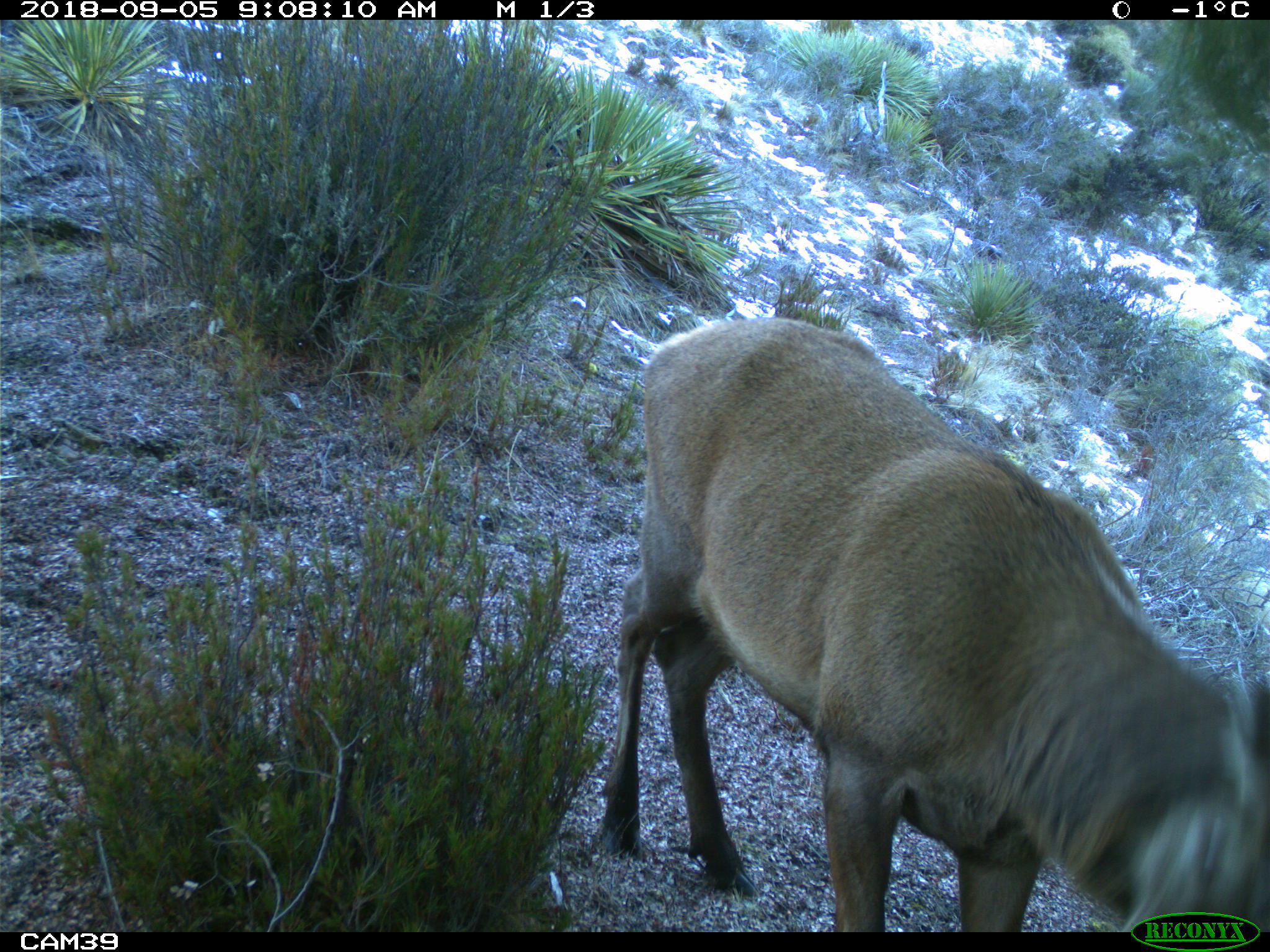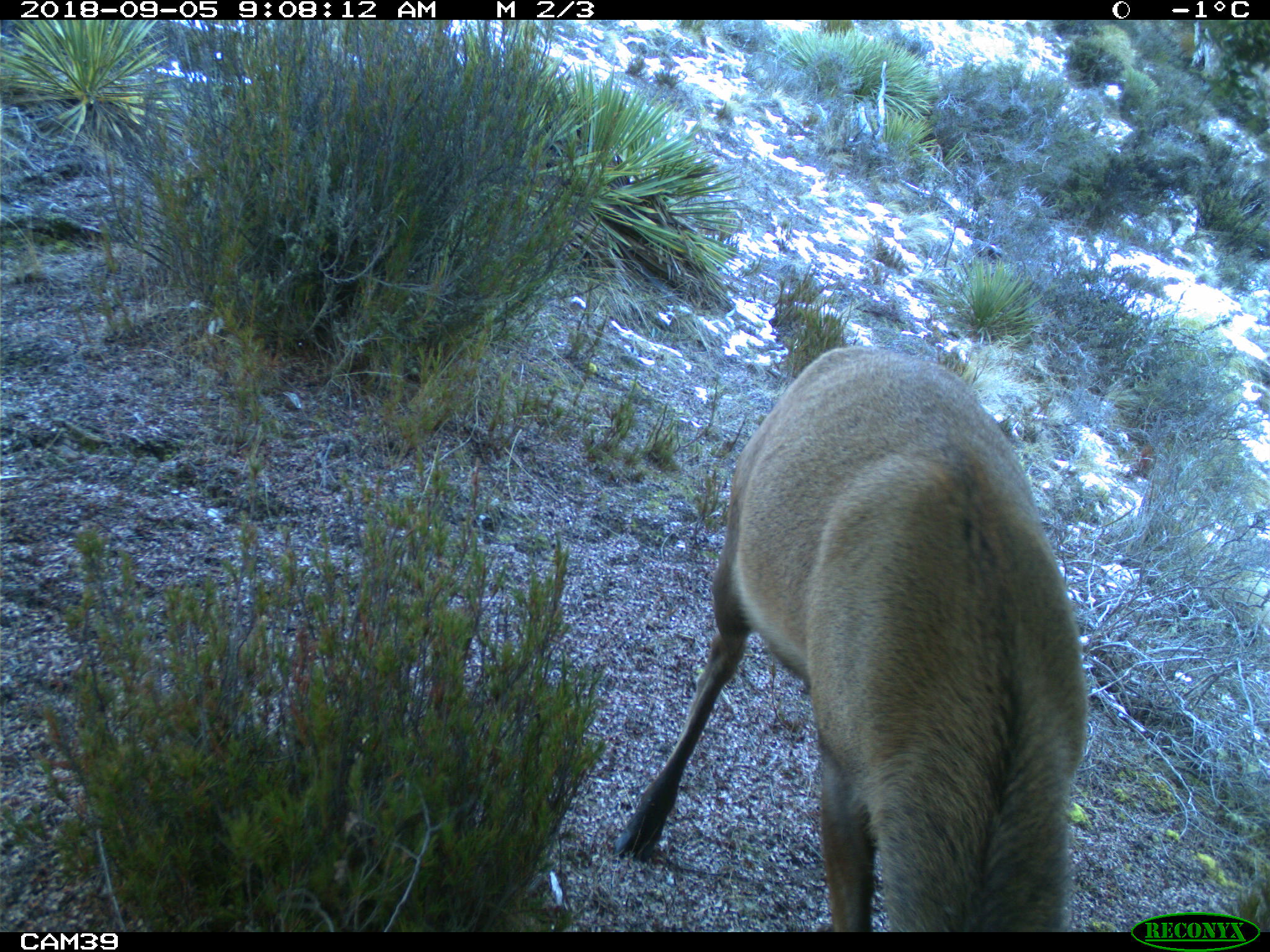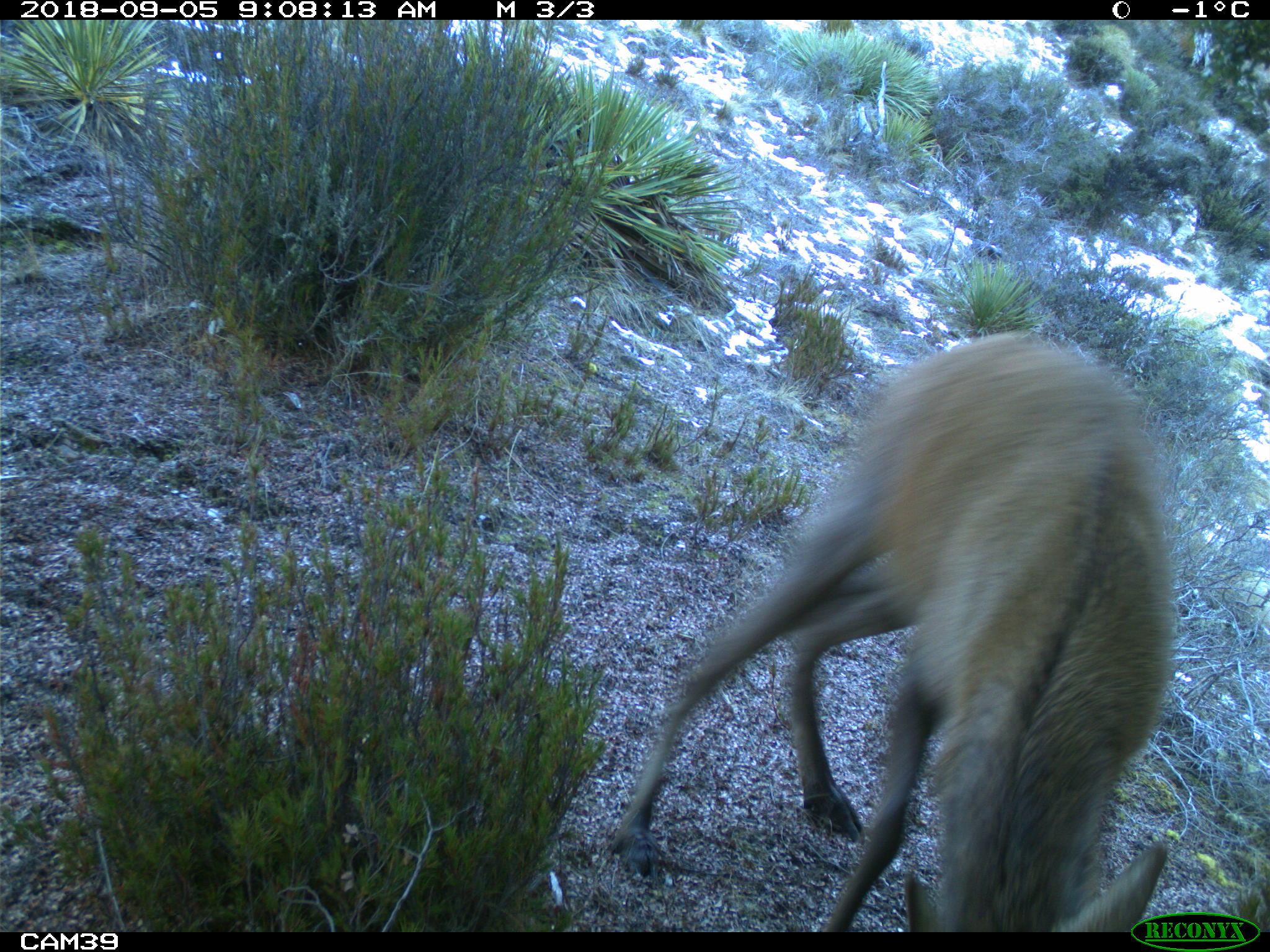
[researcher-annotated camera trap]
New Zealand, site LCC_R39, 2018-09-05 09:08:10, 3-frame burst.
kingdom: Animalia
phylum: Chordata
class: Mammalia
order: Artiodactyla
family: Cervidae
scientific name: Cervidae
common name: deer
Deer (Cervidae).